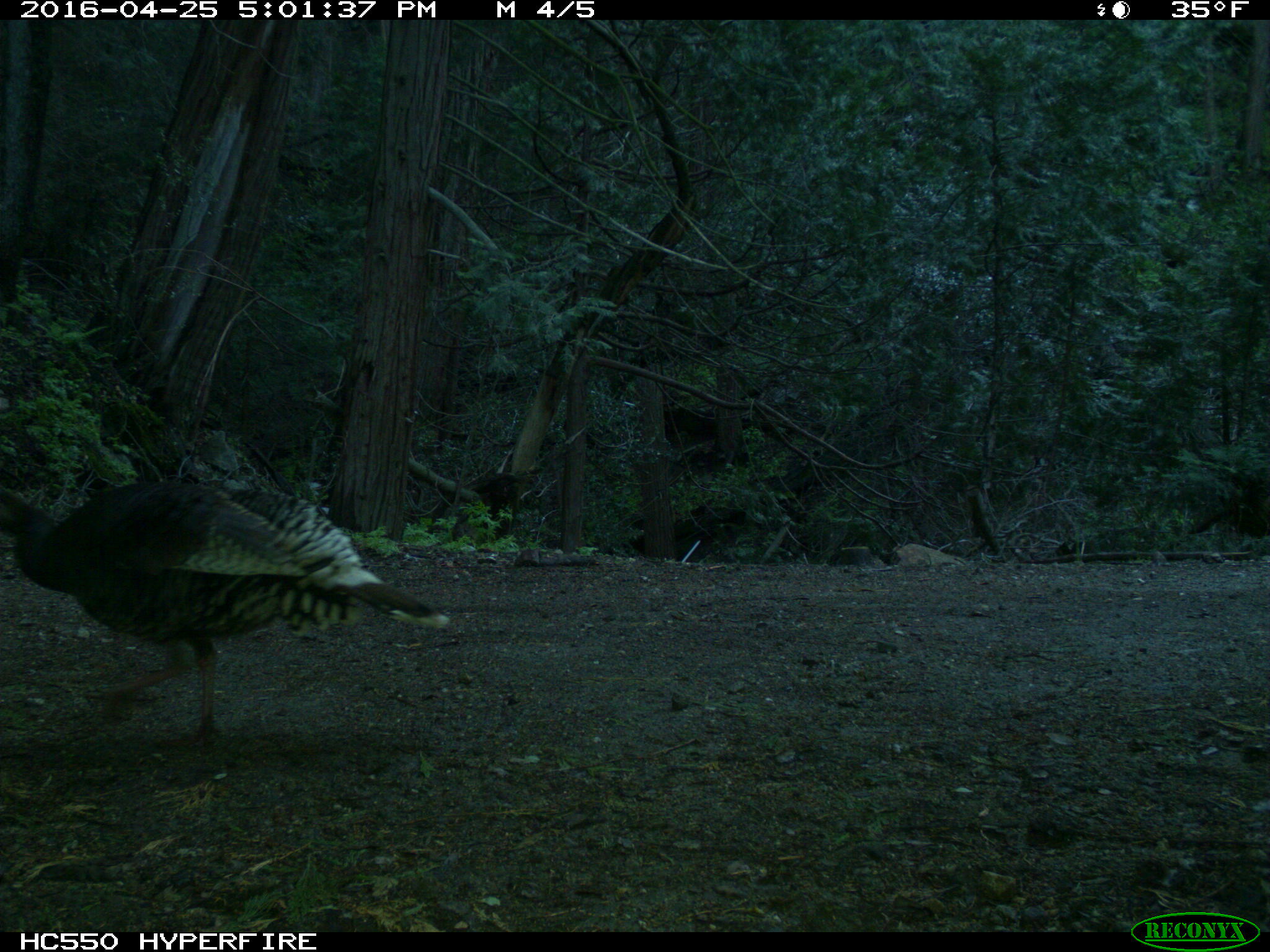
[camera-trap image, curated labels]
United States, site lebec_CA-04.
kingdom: Animalia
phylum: Chordata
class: Aves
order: Galliformes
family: Phasianidae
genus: Meleagris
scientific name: Meleagris gallopavo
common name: wild turkey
Meleagris gallopavo (wild turkey).